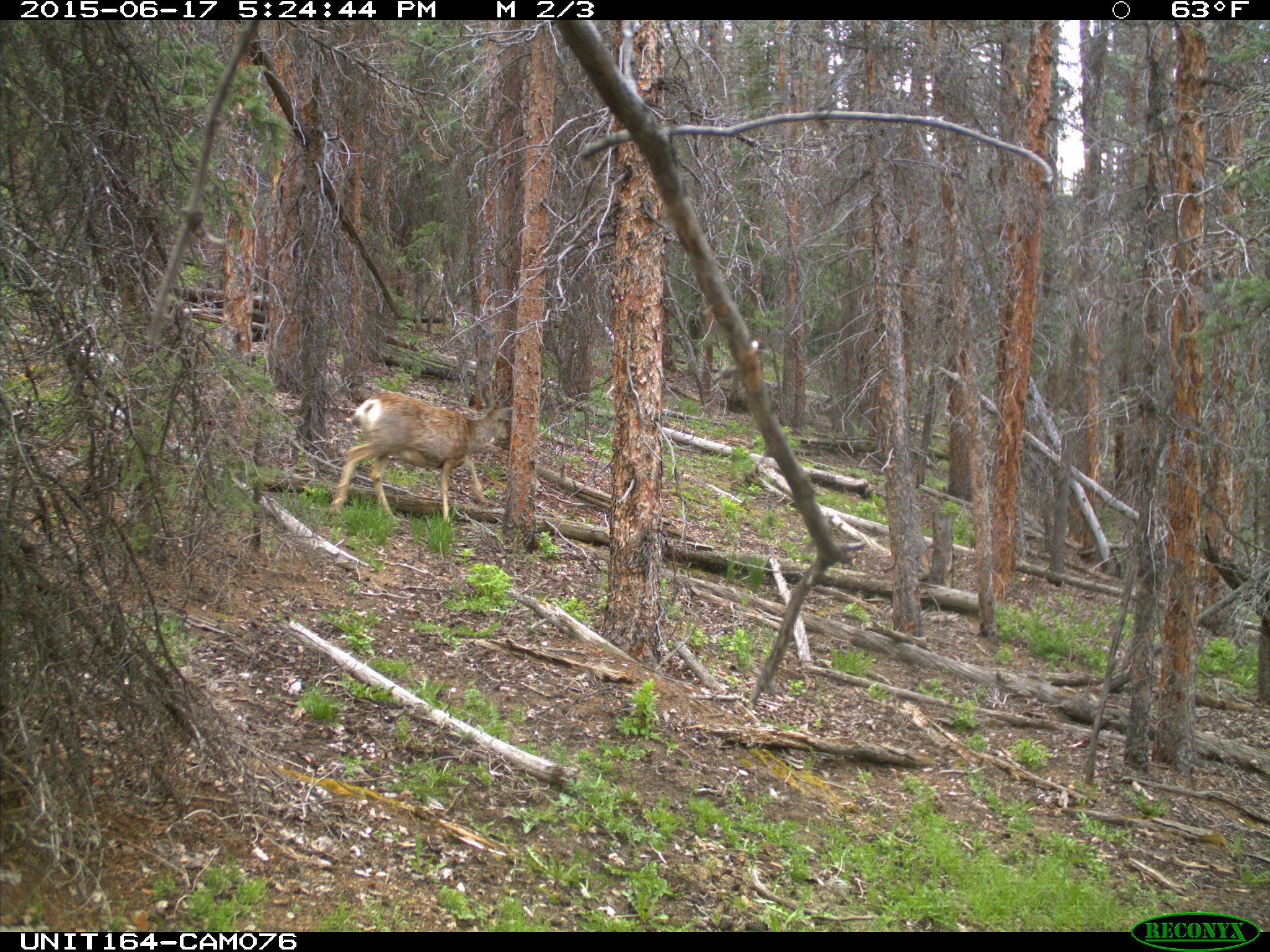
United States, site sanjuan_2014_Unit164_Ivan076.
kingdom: Animalia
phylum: Chordata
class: Mammalia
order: Artiodactyla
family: Cervidae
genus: Odocoileus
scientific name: Odocoileus hemionus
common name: mule deer